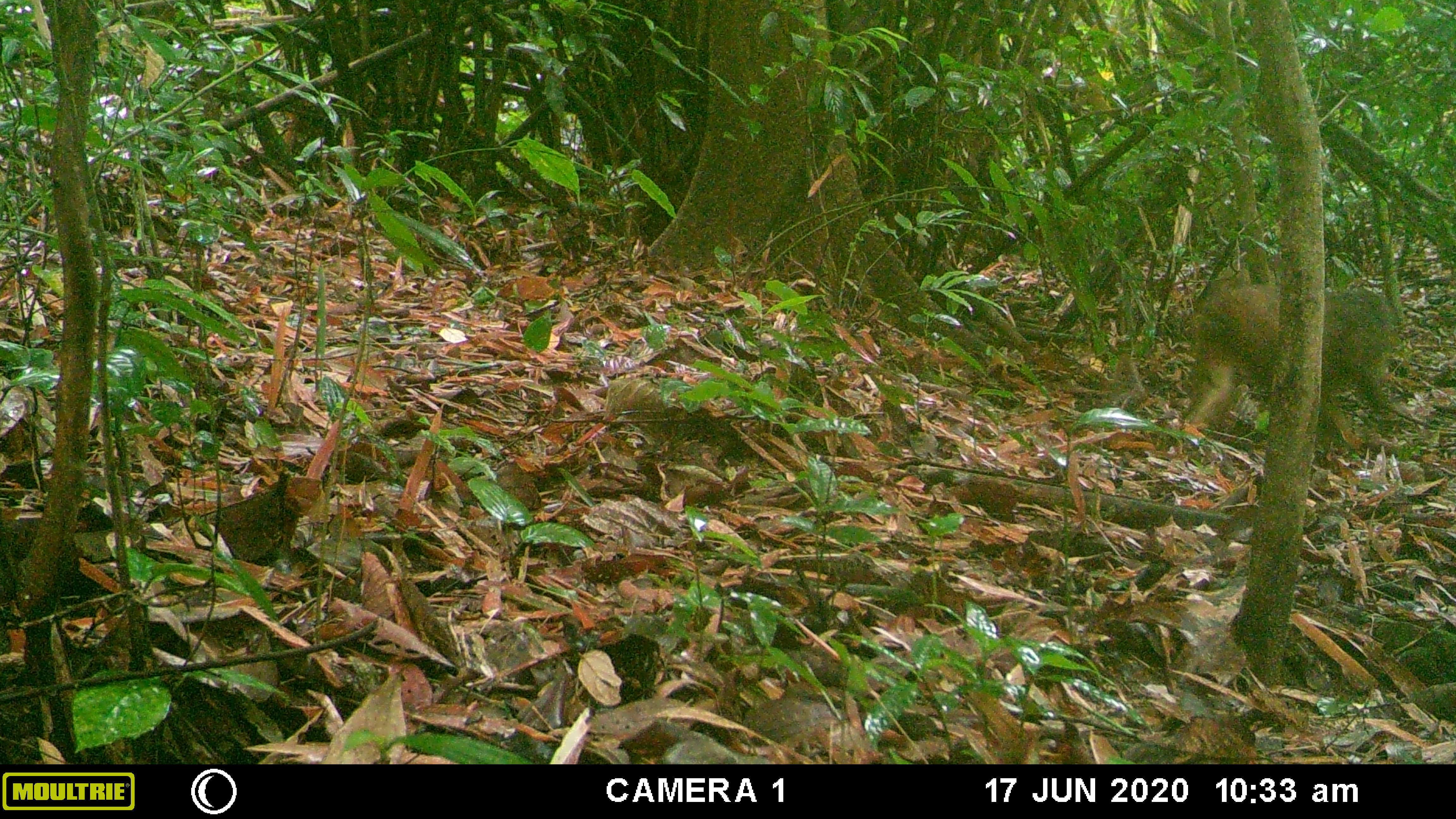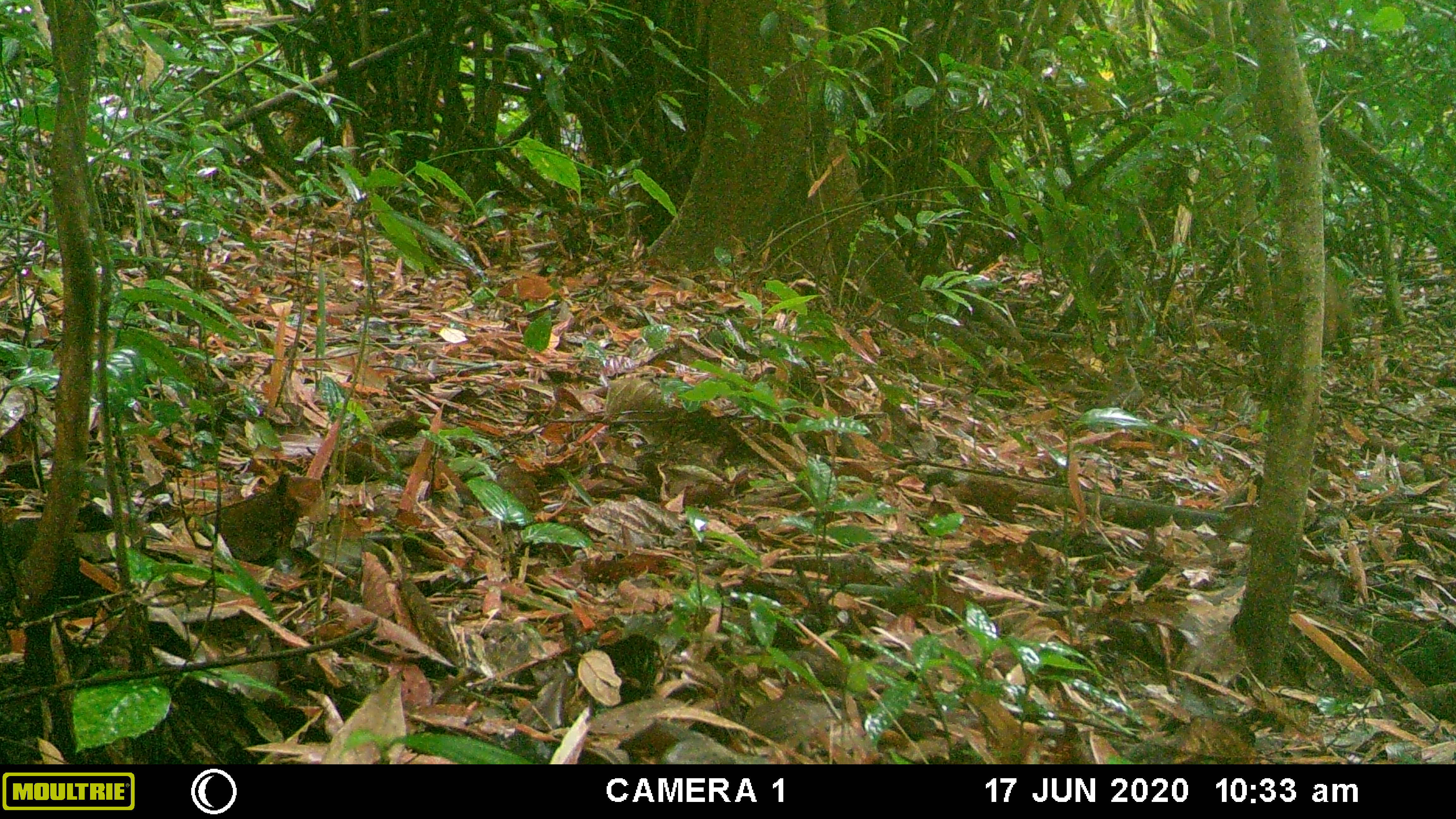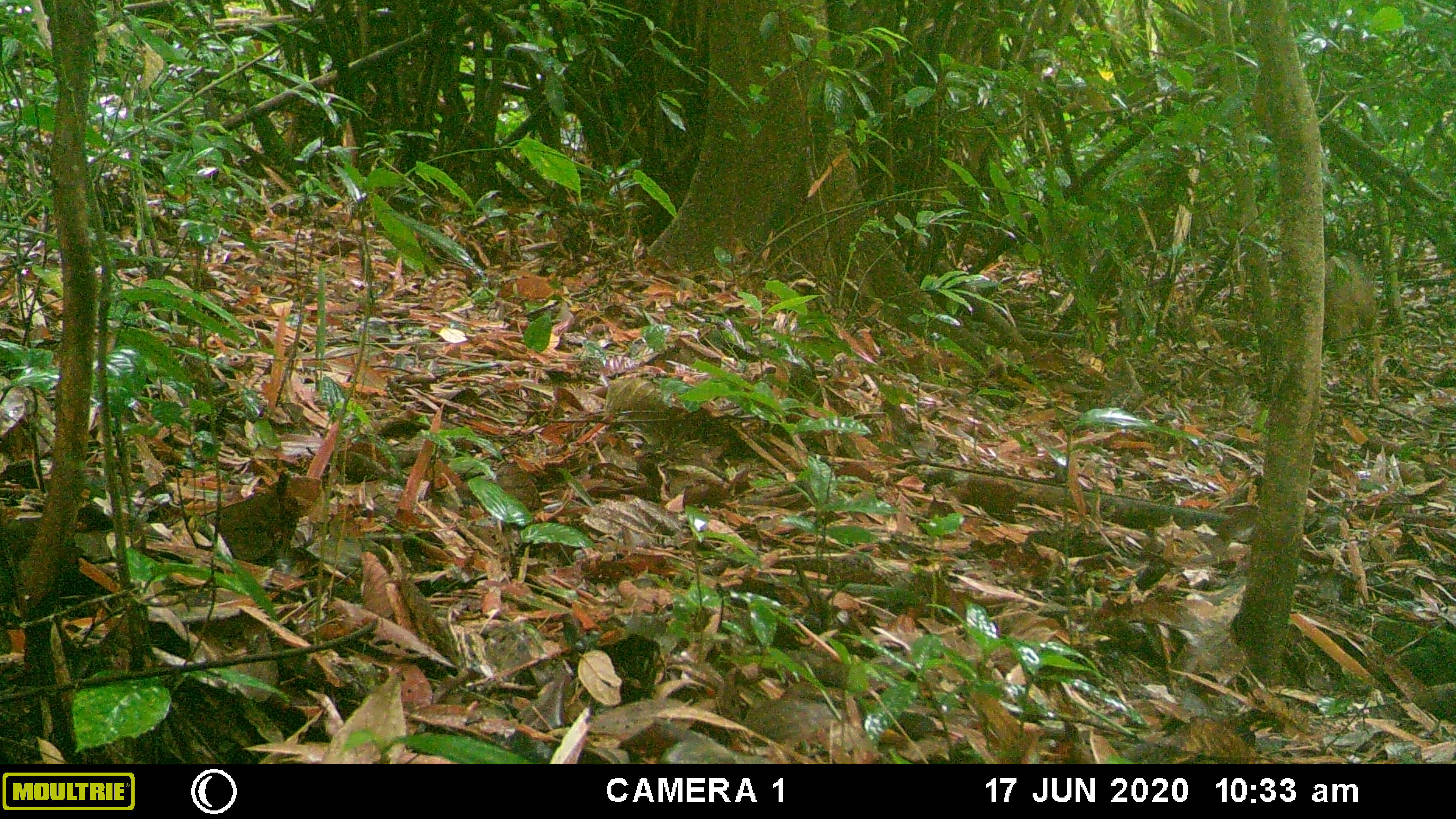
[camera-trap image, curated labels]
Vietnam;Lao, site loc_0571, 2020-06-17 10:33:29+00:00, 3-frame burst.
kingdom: Animalia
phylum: Chordata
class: Mammalia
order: Primates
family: Cercopithecidae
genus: Macaca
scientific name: Macaca arctoides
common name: stump-tailed macaque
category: stump tailed macaque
Stump tailed macaque (stump-tailed macaque) (Macaca arctoides). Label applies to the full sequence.